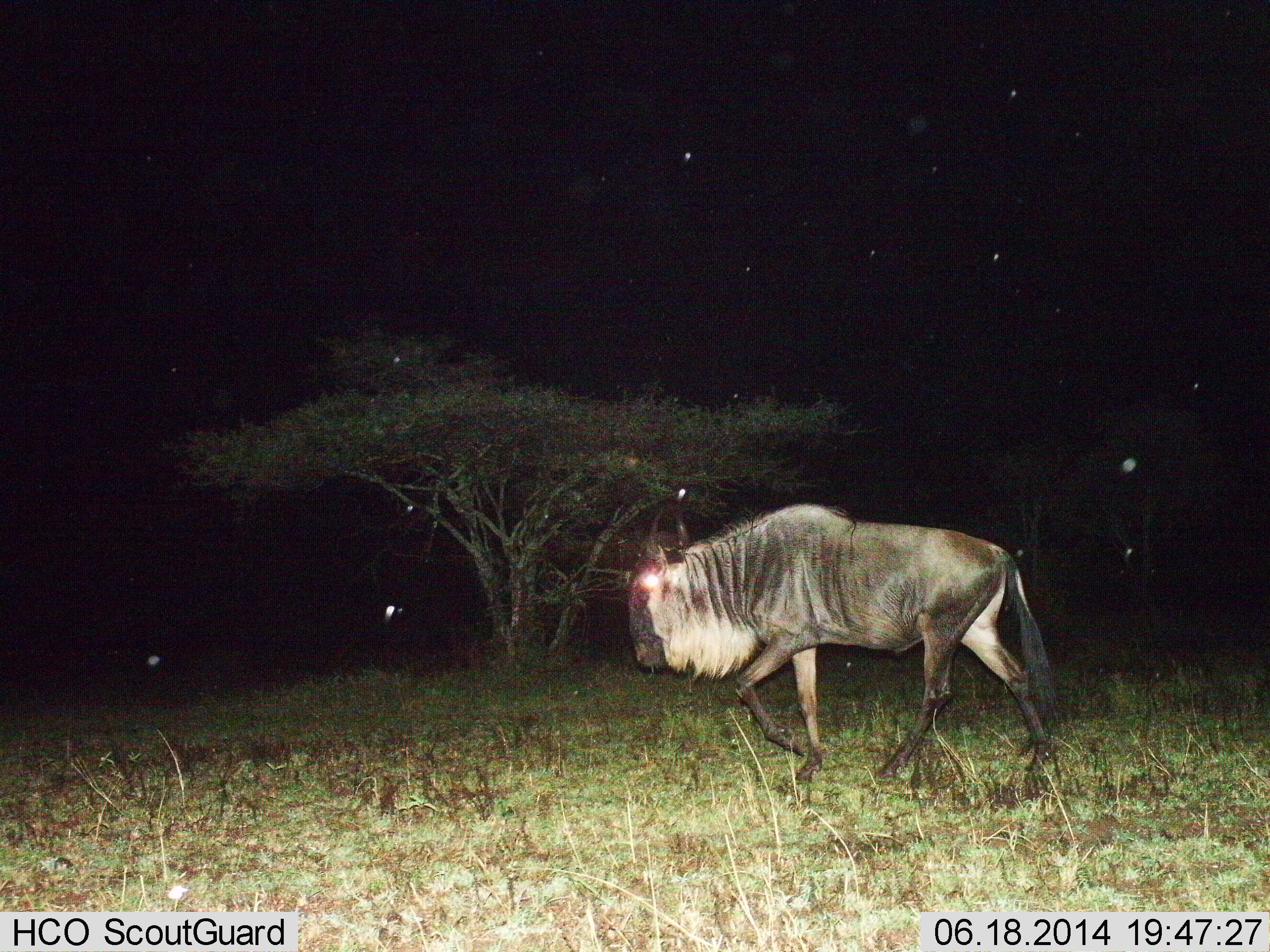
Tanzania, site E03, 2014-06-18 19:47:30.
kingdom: Animalia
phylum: Chordata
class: Mammalia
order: Artiodactyla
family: Bovidae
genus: Connochaetes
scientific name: Connochaetes taurinus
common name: blue wildebeest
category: wildebeest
Wildebeest (blue wildebeest) (Connochaetes taurinus), count 1. Behavior (volunteer vote fractions): standing 0%, resting 0%, moving 100%, interacting 0%. Young present (vote fraction): 0%. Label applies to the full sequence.